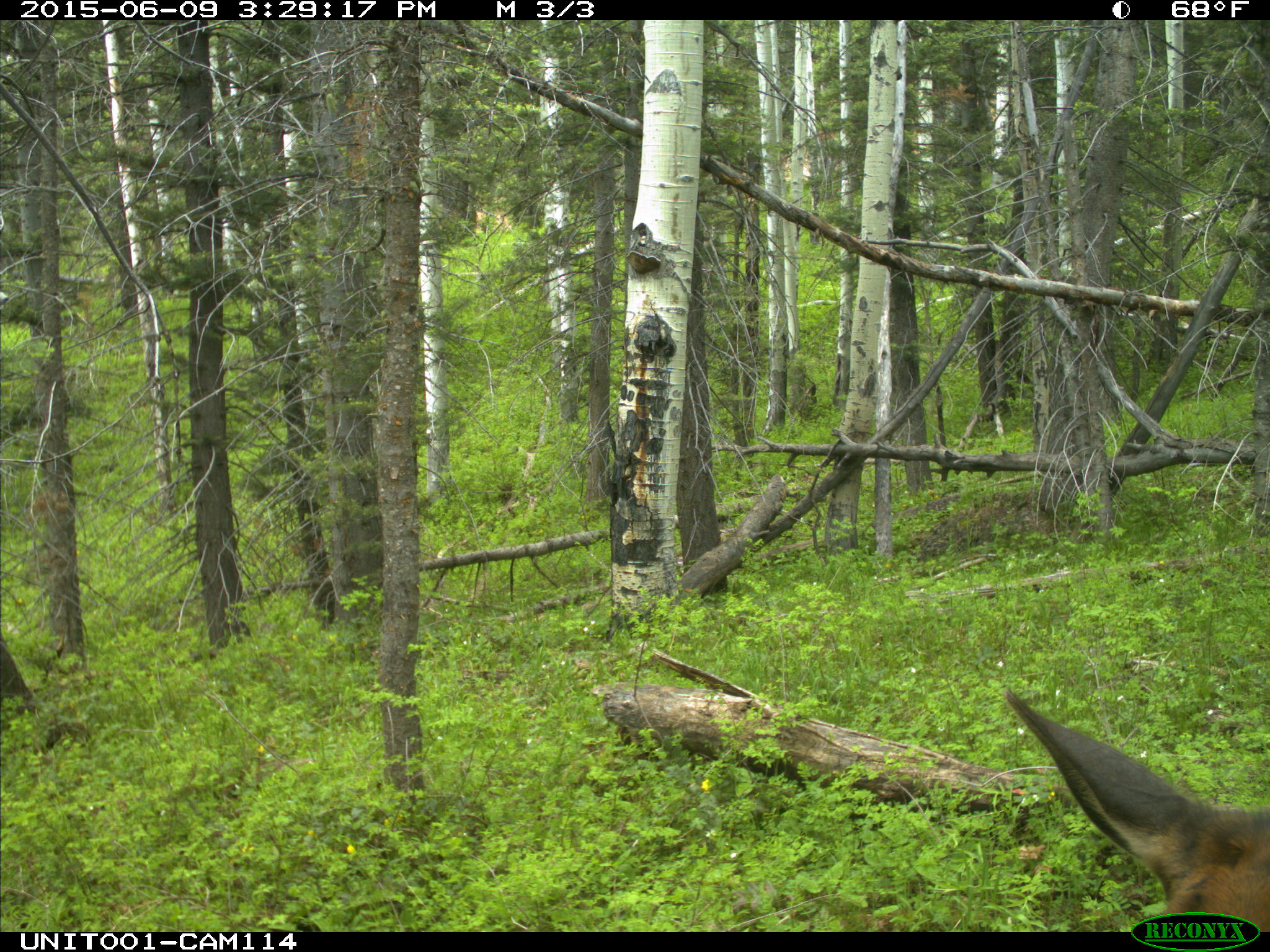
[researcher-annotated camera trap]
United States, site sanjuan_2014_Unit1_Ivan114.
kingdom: Animalia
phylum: Chordata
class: Mammalia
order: Artiodactyla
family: Cervidae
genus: Cervus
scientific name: Cervus elaphus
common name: red deer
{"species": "Cervus elaphus (red deer)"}